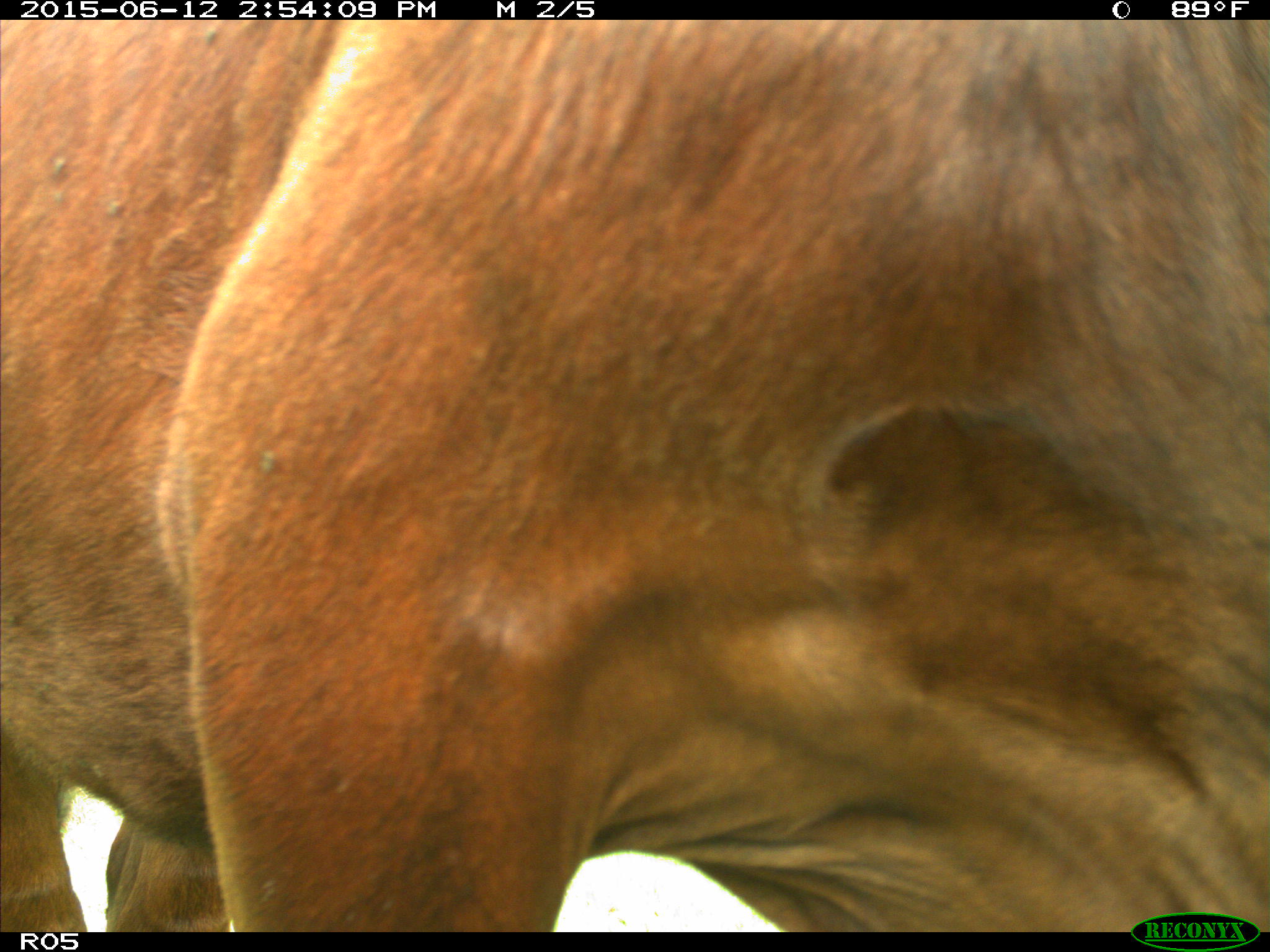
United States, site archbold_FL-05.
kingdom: Animalia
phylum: Chordata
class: Mammalia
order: Artiodactyla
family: Bovidae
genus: Bos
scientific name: Bos taurus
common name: domestic cow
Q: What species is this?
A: Bos taurus (domestic cow).